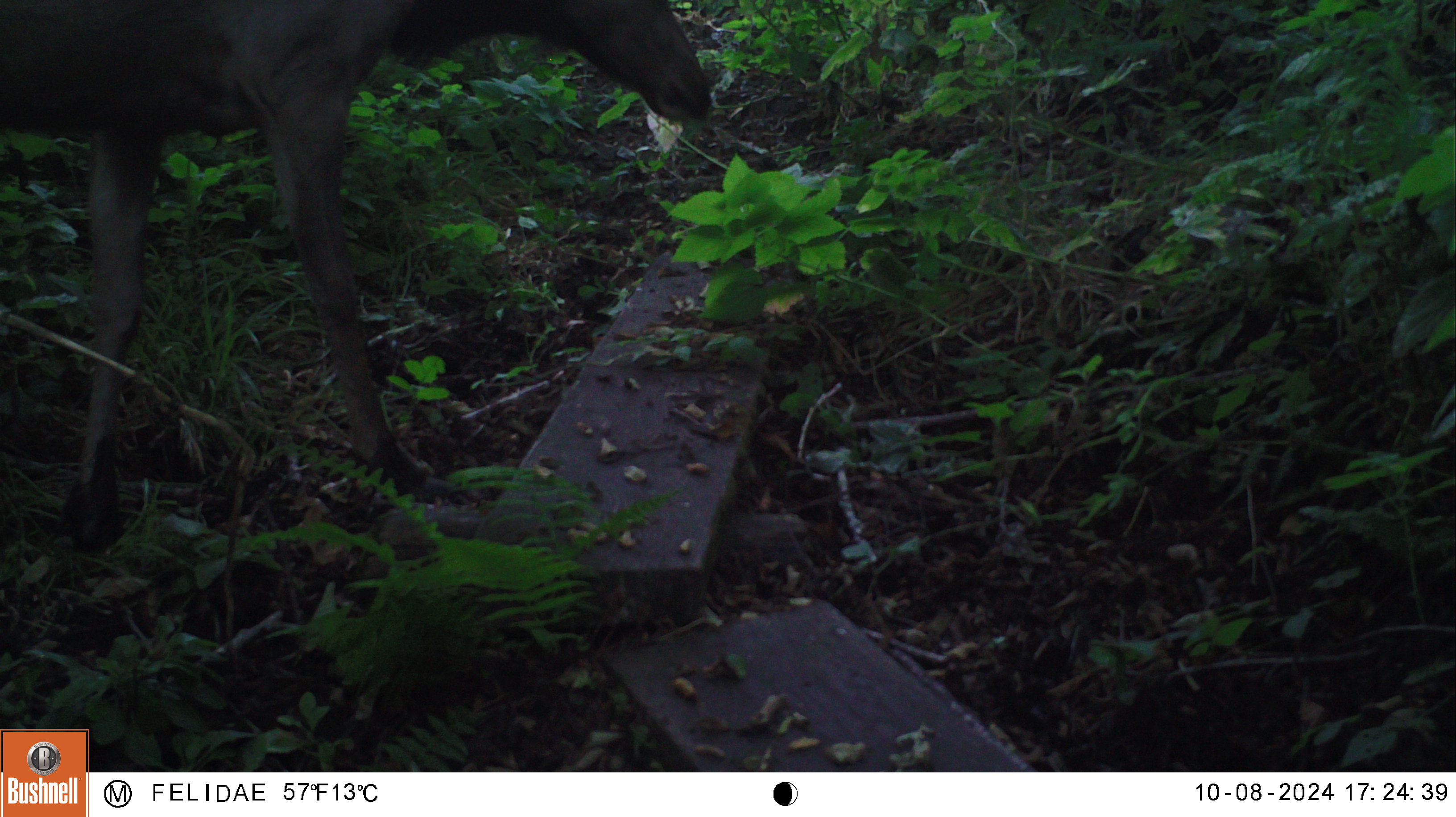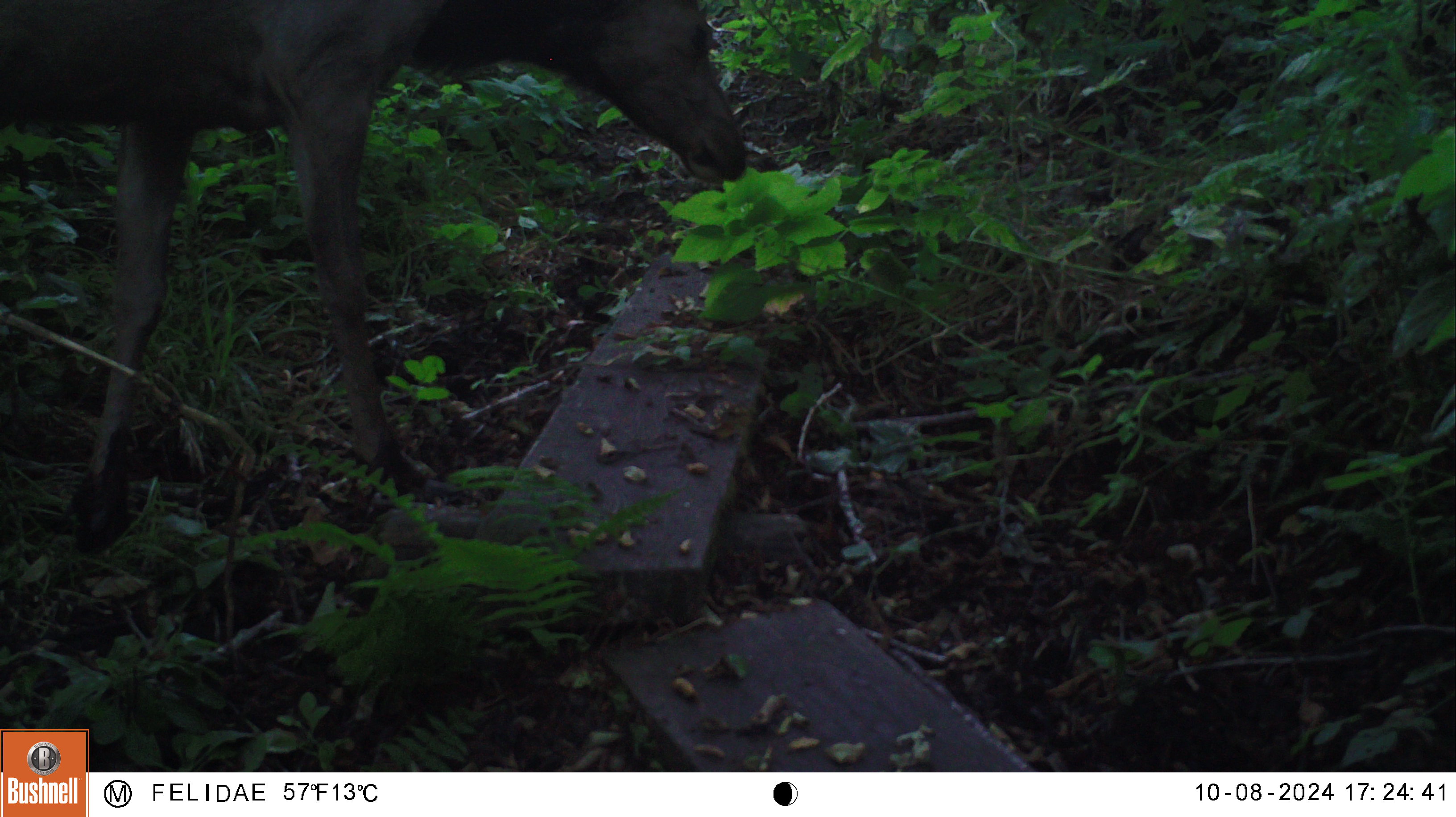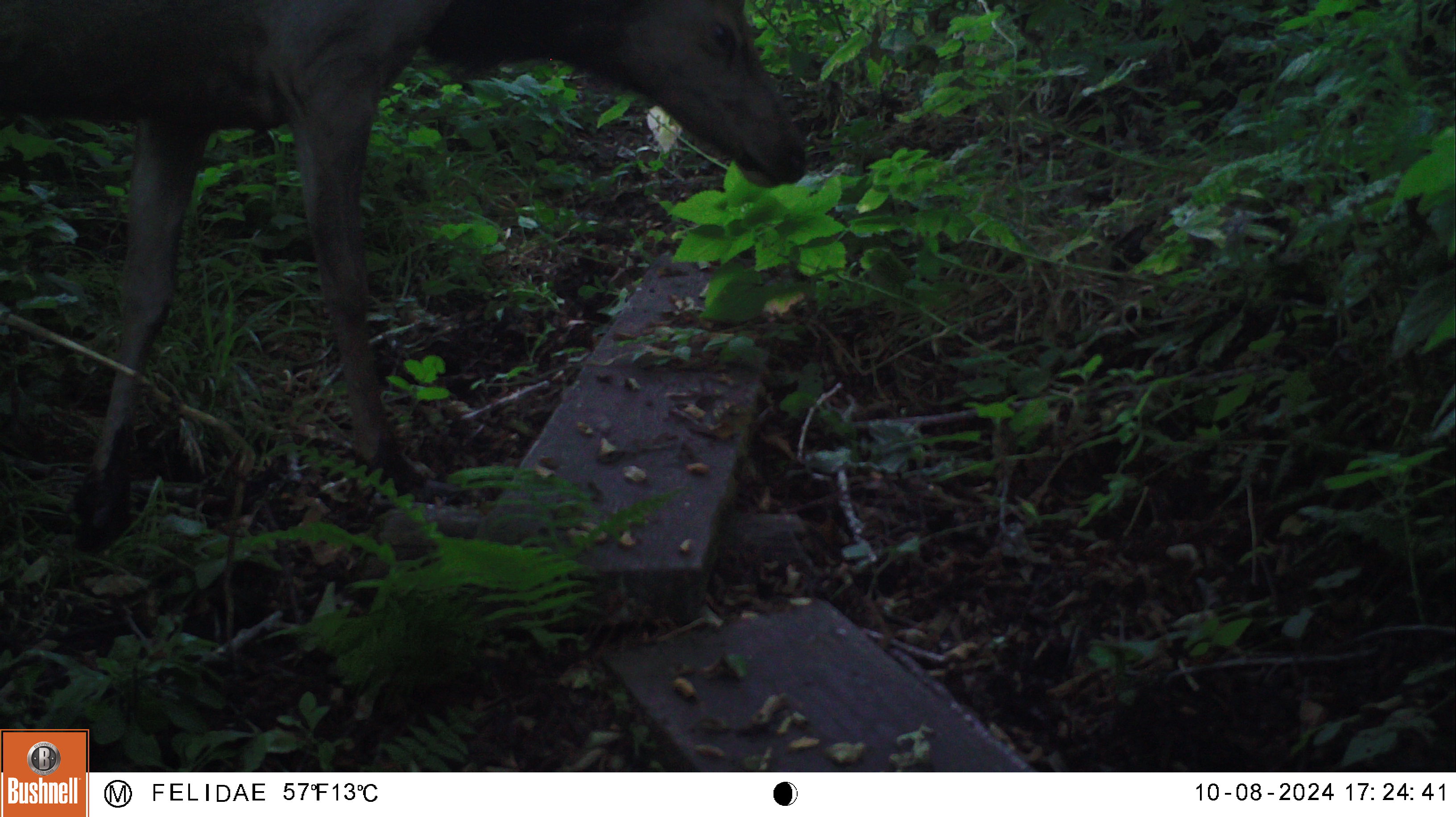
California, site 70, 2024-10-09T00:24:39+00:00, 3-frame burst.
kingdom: Animalia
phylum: Chordata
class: Mammalia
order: Artiodactyla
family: Cervidae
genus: Cervus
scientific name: Cervus canadensis nannodes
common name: tule elk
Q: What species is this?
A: Tule elk (Cervus canadensis nannodes).